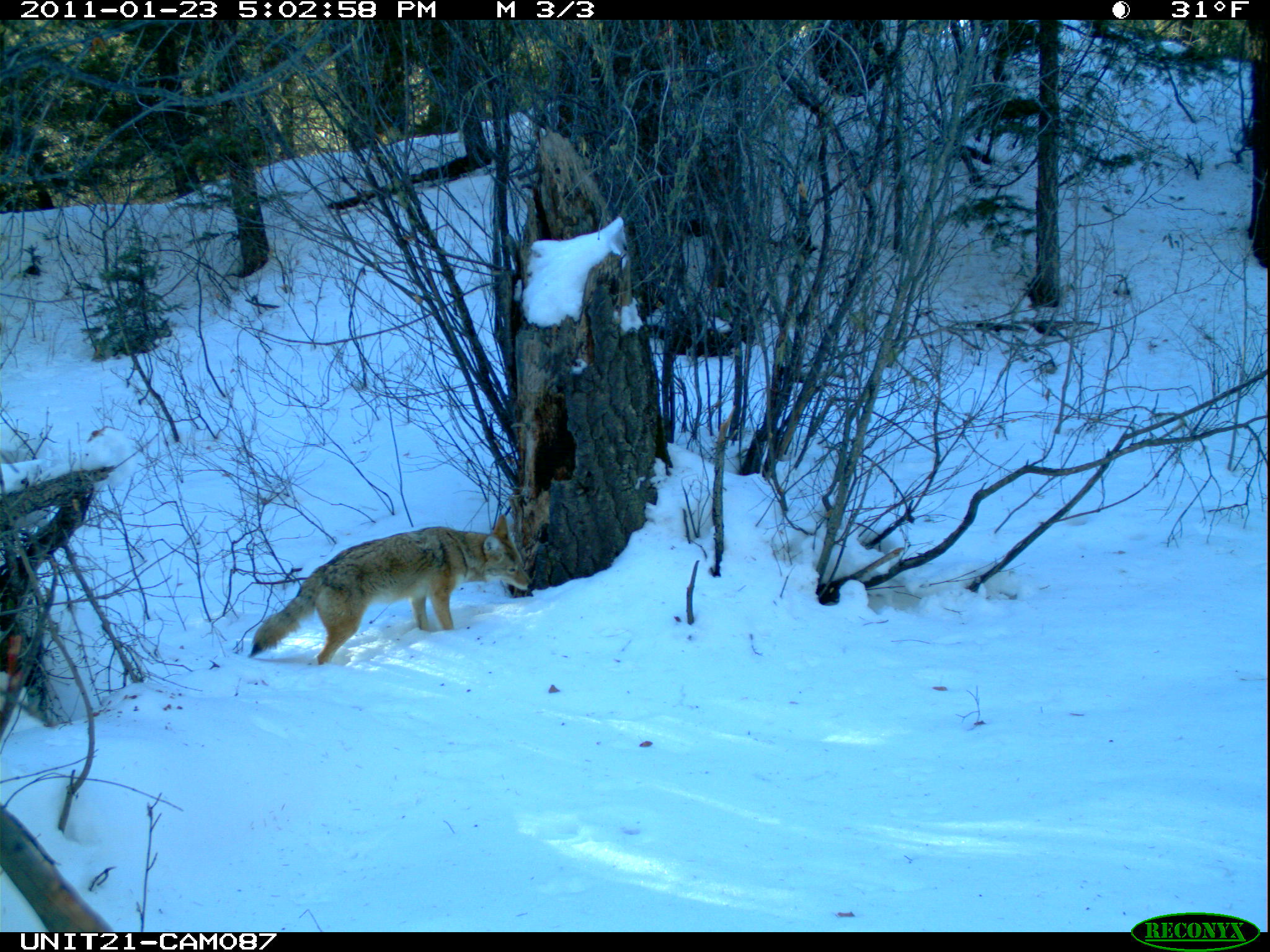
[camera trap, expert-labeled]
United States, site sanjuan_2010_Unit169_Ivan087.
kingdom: Animalia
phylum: Chordata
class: Mammalia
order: Carnivora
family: Canidae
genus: Canis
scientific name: Canis latrans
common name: coyote